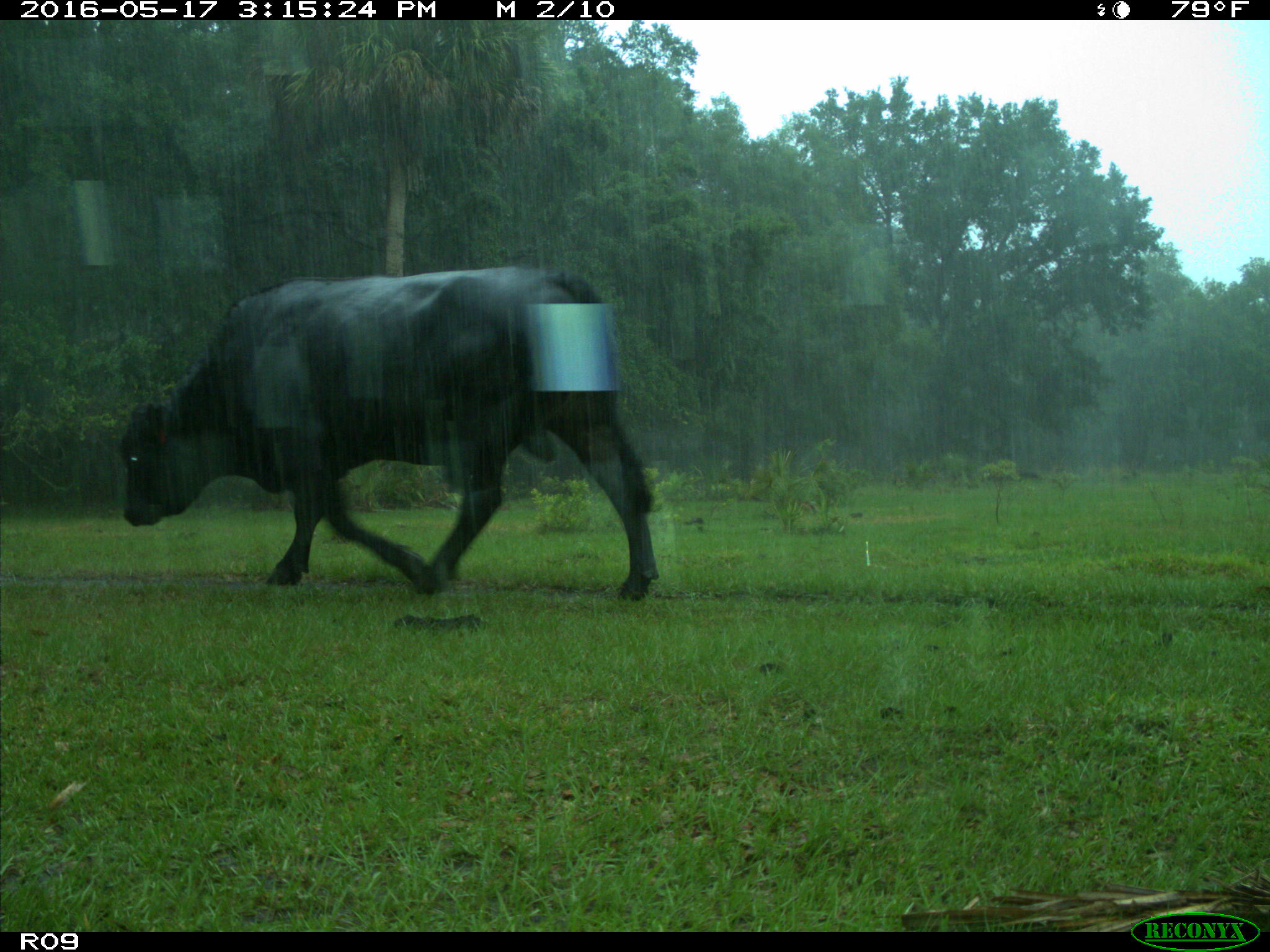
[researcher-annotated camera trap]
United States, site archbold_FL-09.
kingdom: Animalia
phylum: Chordata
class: Mammalia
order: Artiodactyla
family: Bovidae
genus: Bos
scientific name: Bos taurus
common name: domestic cow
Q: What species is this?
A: Bos taurus (domestic cow).